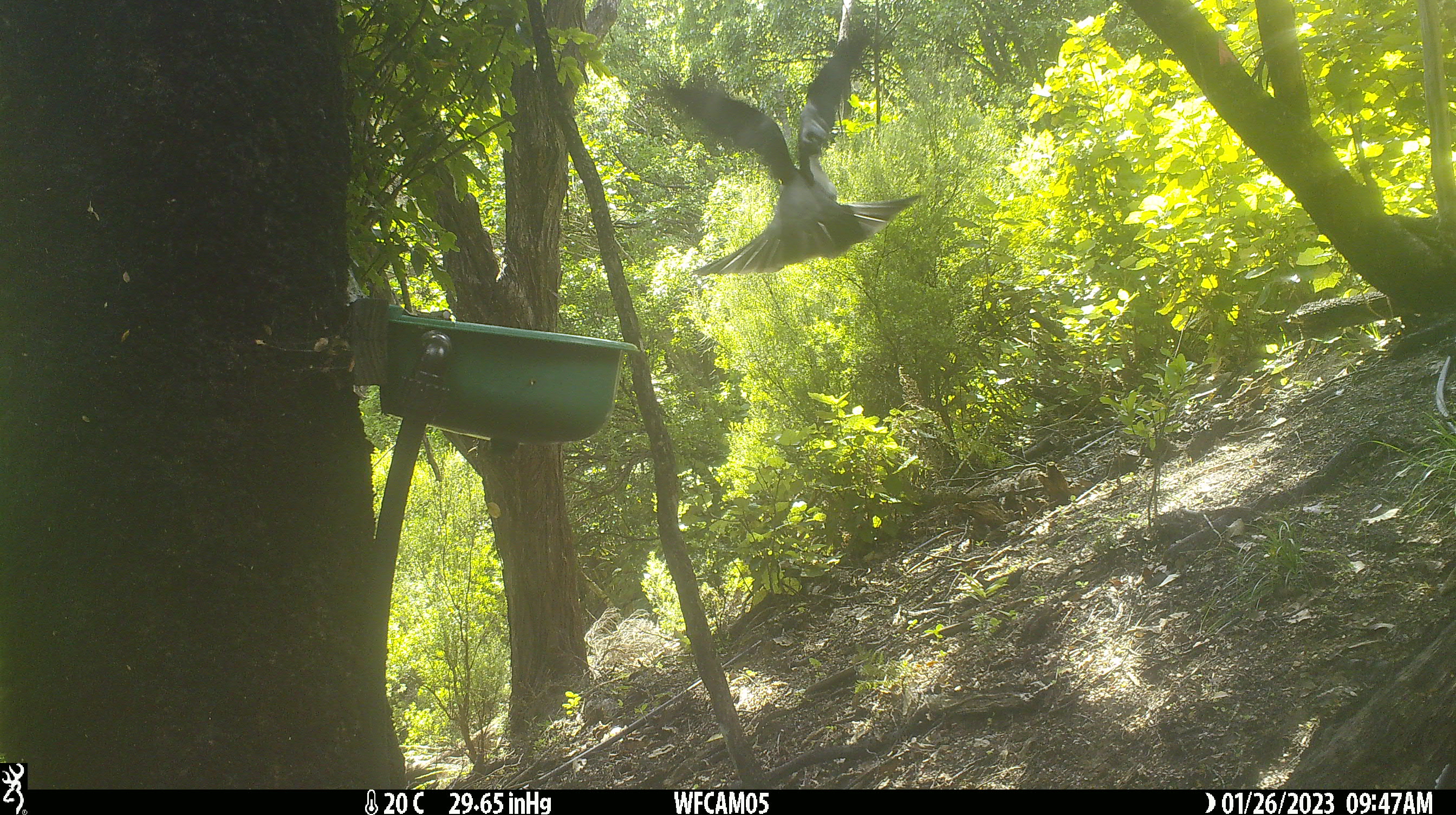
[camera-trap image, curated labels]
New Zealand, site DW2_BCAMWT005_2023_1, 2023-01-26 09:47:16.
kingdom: Animalia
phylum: Chordata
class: Aves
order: Columbiformes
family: Columbidae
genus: Hemiphaga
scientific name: Hemiphaga novaeseelandiae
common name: new zealand pigeon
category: kereru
Kereru (new zealand pigeon) (Hemiphaga novaeseelandiae).